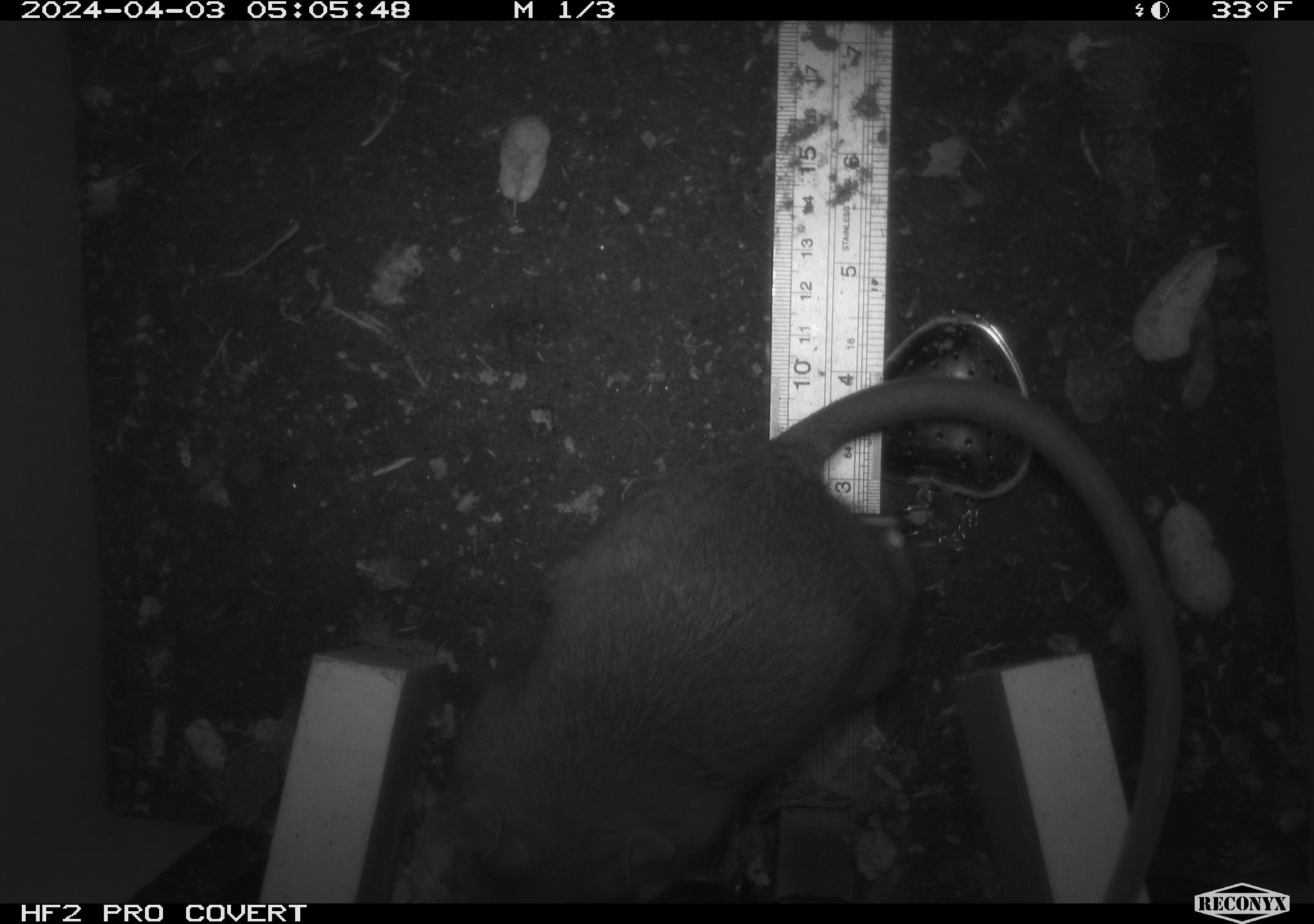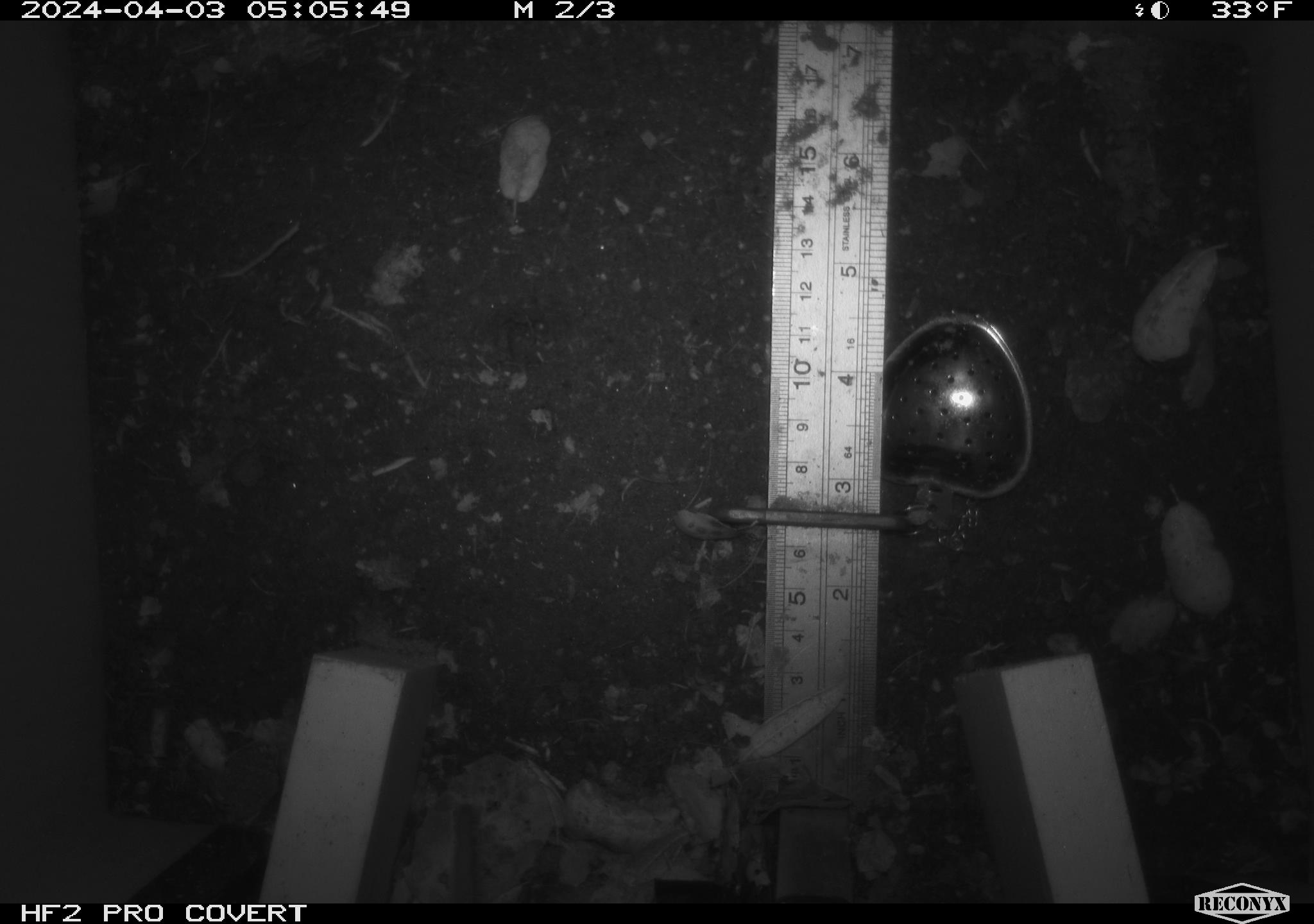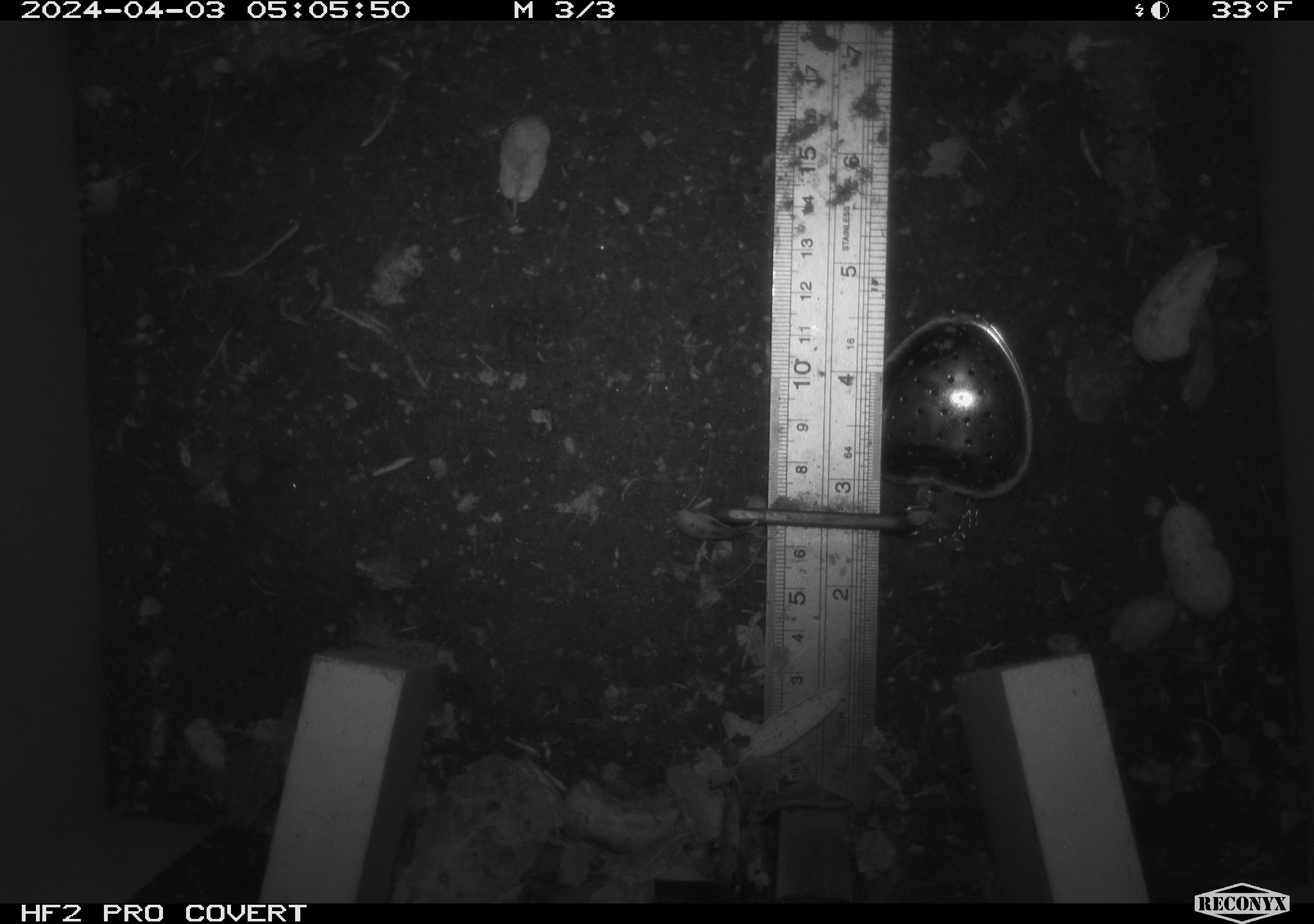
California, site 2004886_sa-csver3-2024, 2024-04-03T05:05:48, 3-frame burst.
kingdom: Animalia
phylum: Chordata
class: Mammalia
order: Rodentia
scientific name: Rodentia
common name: rodent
Rodent (Rodentia).